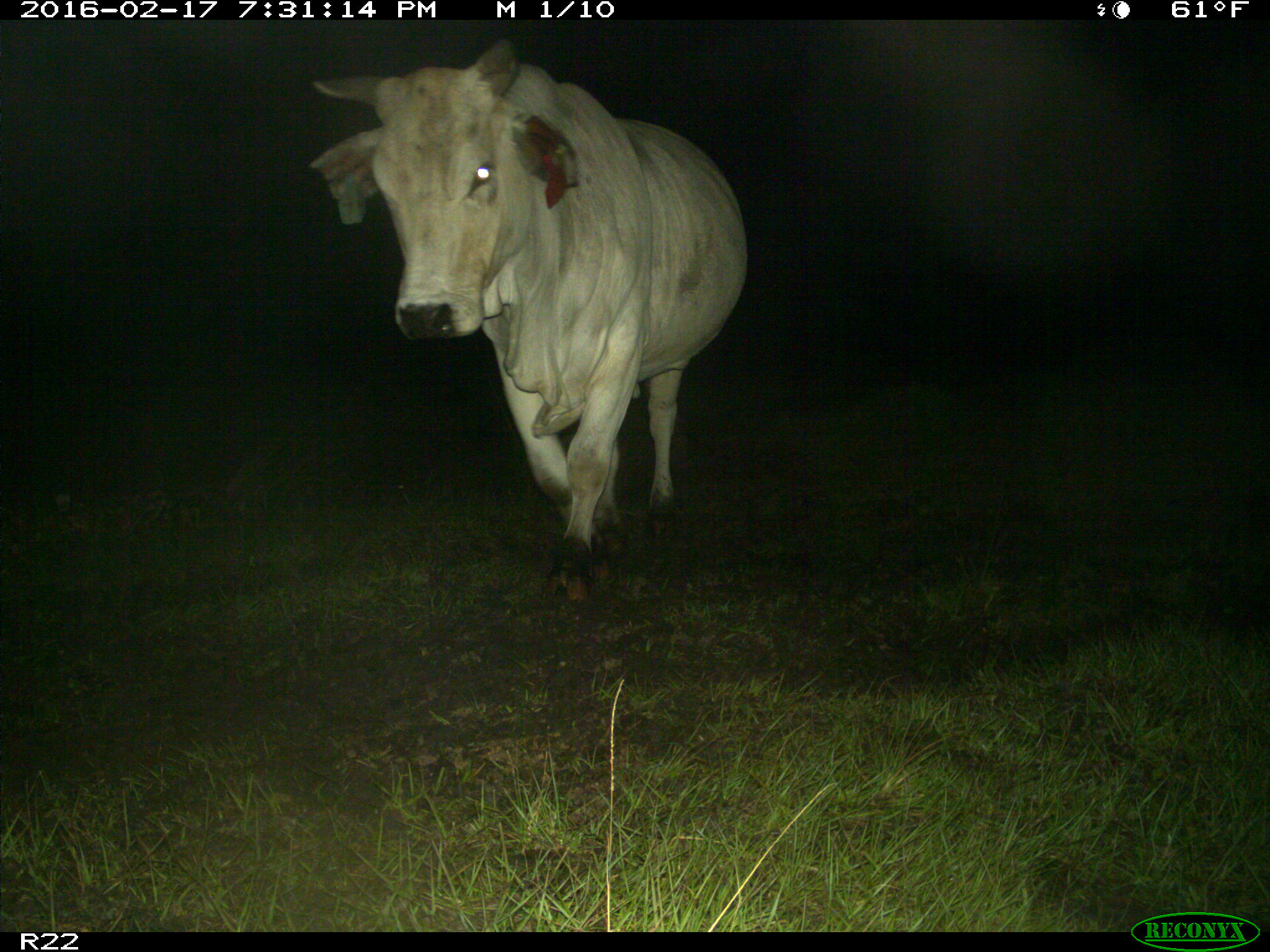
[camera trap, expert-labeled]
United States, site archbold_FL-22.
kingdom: Animalia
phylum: Chordata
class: Mammalia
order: Artiodactyla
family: Bovidae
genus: Bos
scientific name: Bos taurus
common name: domestic cow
Bos taurus (domestic cow).